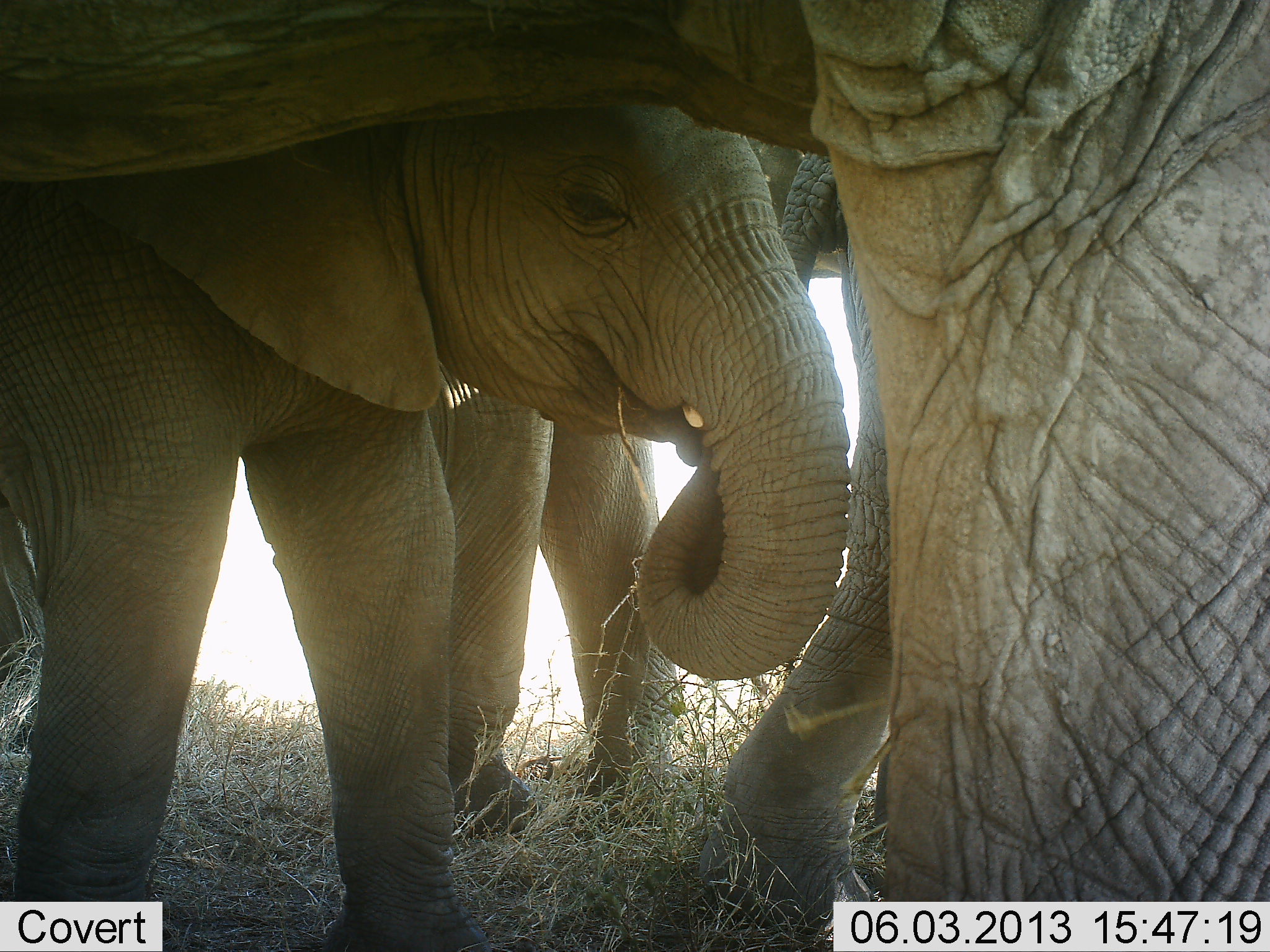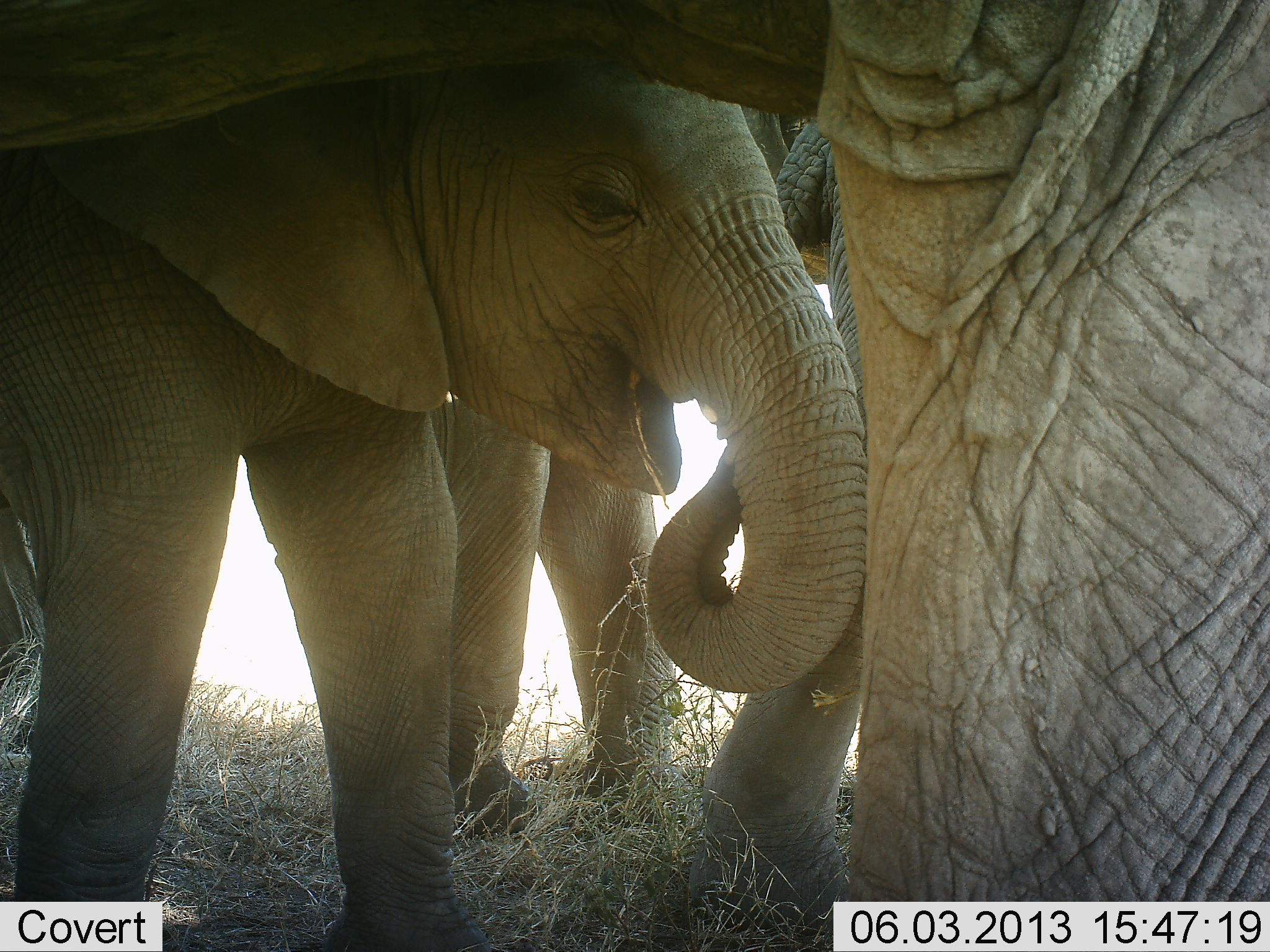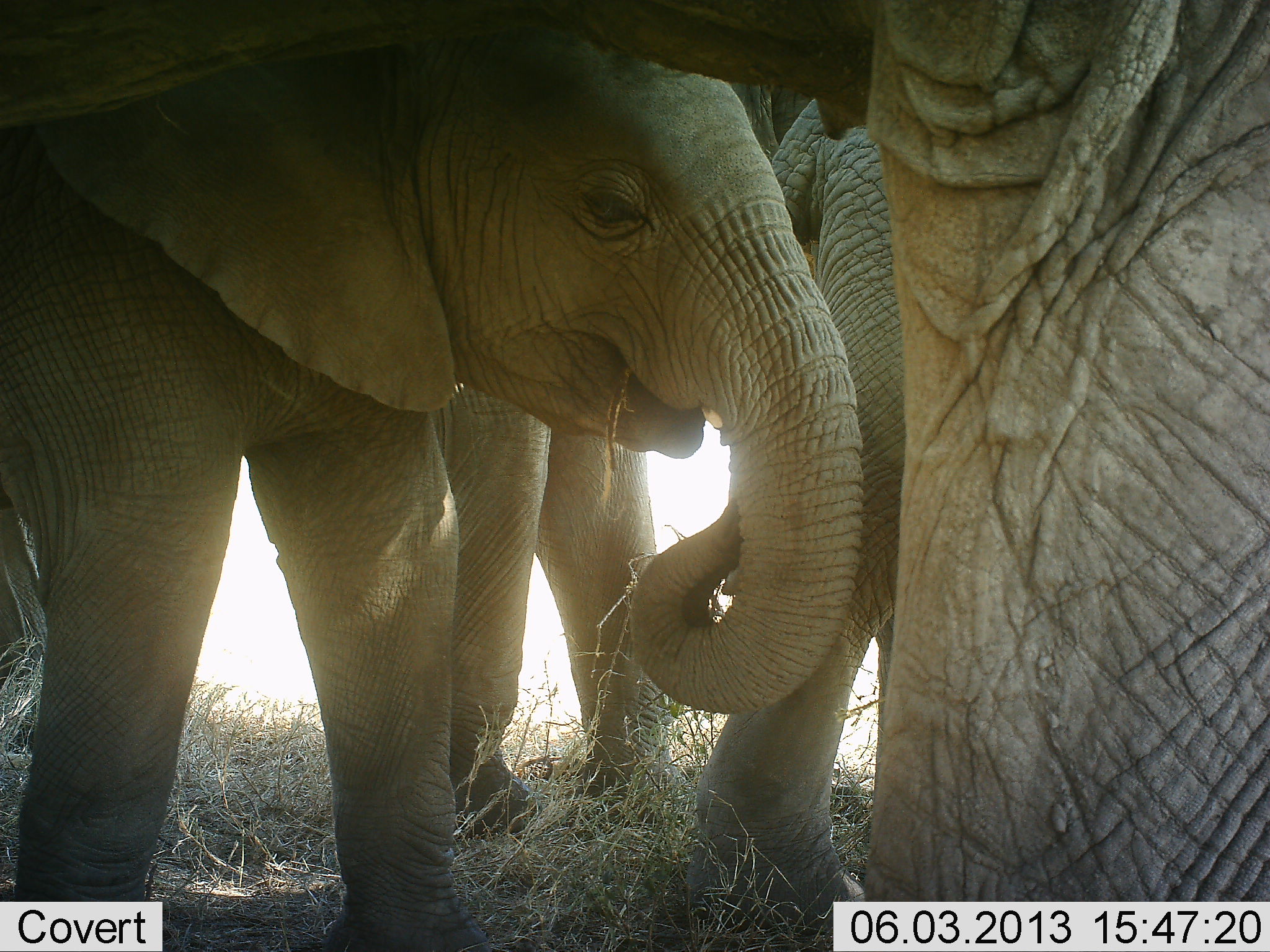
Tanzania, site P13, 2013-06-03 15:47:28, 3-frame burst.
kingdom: Animalia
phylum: Chordata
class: Mammalia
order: Proboscidea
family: Elephantidae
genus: Loxodonta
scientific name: Loxodonta africana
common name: african bush elephant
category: elephant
Elephant (african bush elephant) (Loxodonta africana), count 4. Behavior (volunteer vote fractions): standing 70%, resting 0%, moving 10%, interacting 40%. Young present (vote fraction): 70%. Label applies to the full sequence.